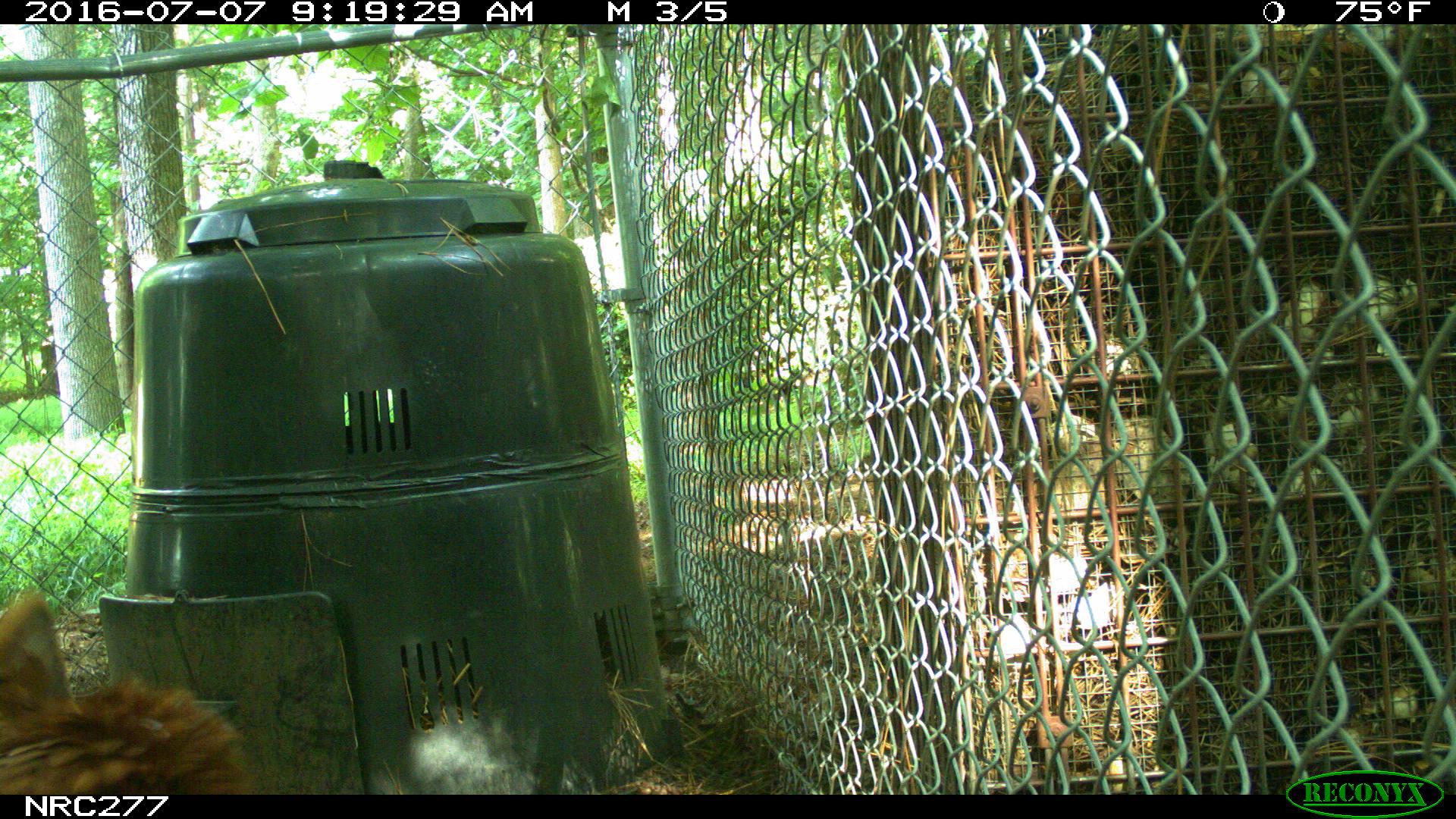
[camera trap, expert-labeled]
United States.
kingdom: Animalia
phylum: Chordata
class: Aves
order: Galliformes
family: Phasianidae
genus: Gallus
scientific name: Gallus gallus domesticus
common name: domestic chicken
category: Chicken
Chicken (domestic chicken) (Gallus gallus domesticus).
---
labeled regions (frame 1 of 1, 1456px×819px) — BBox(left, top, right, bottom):
Chicken: BBox(0, 583, 260, 801)